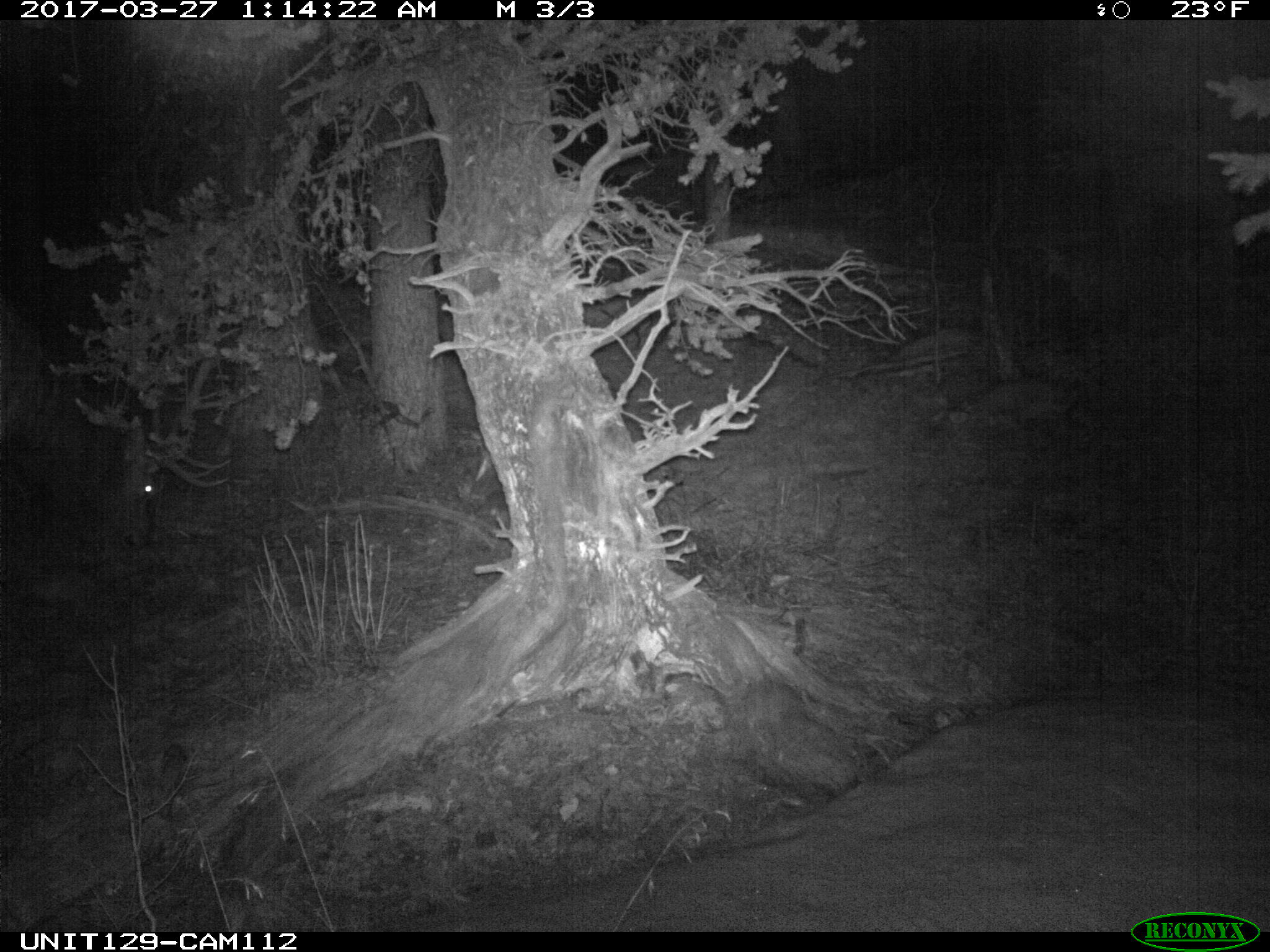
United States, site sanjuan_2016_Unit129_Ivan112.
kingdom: Animalia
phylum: Chordata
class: Mammalia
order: Artiodactyla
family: Cervidae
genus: Cervus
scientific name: Cervus elaphus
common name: red deer